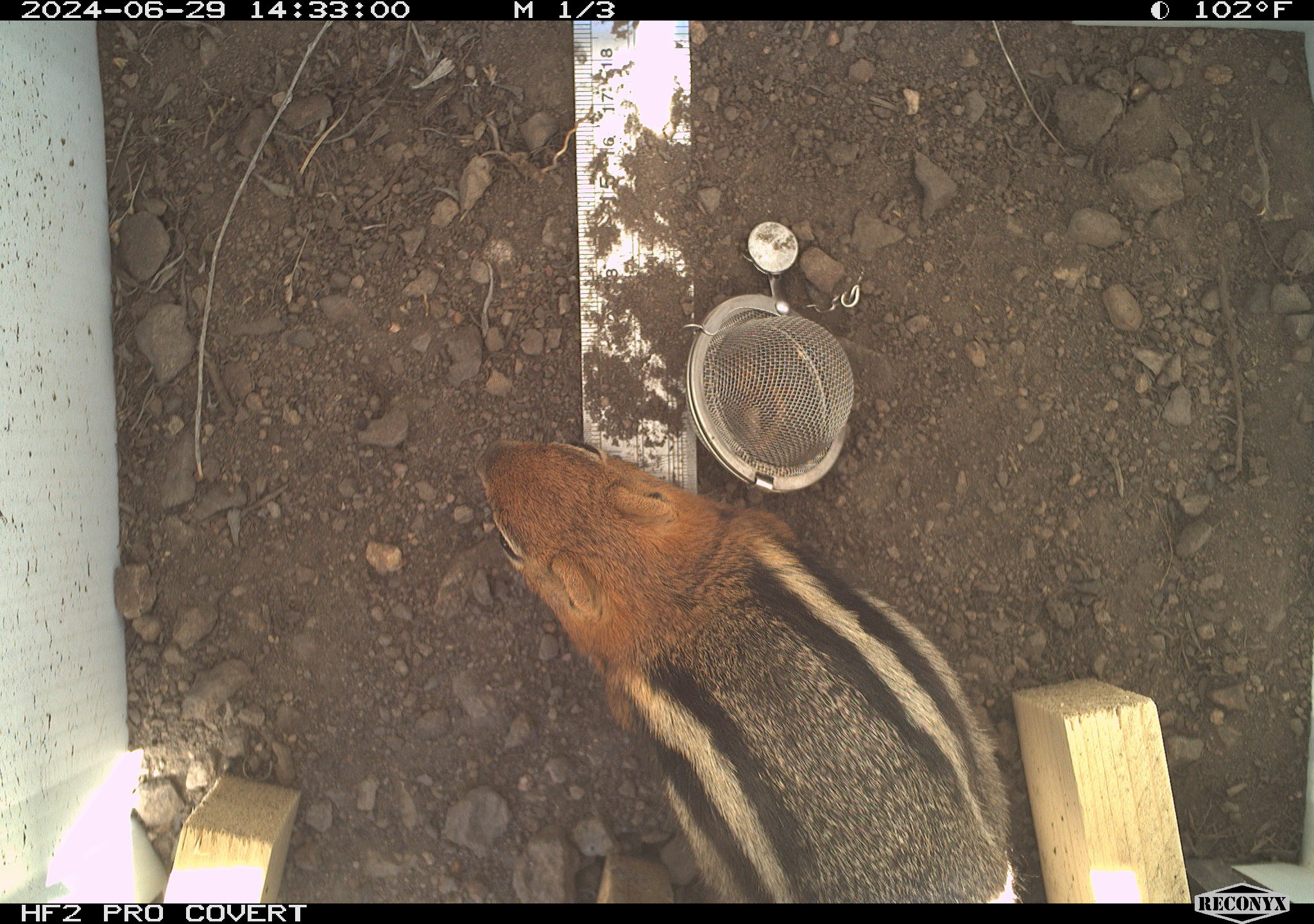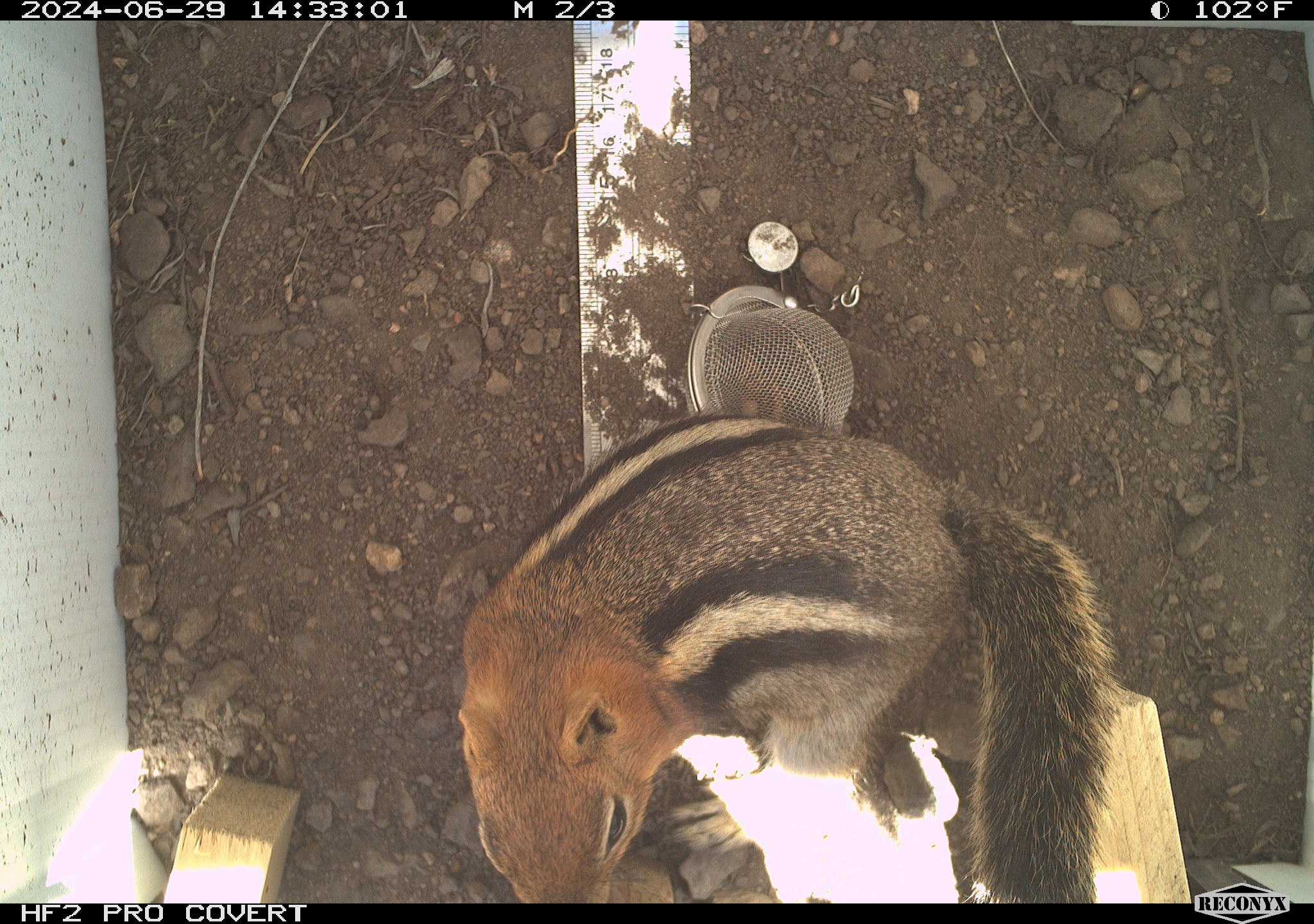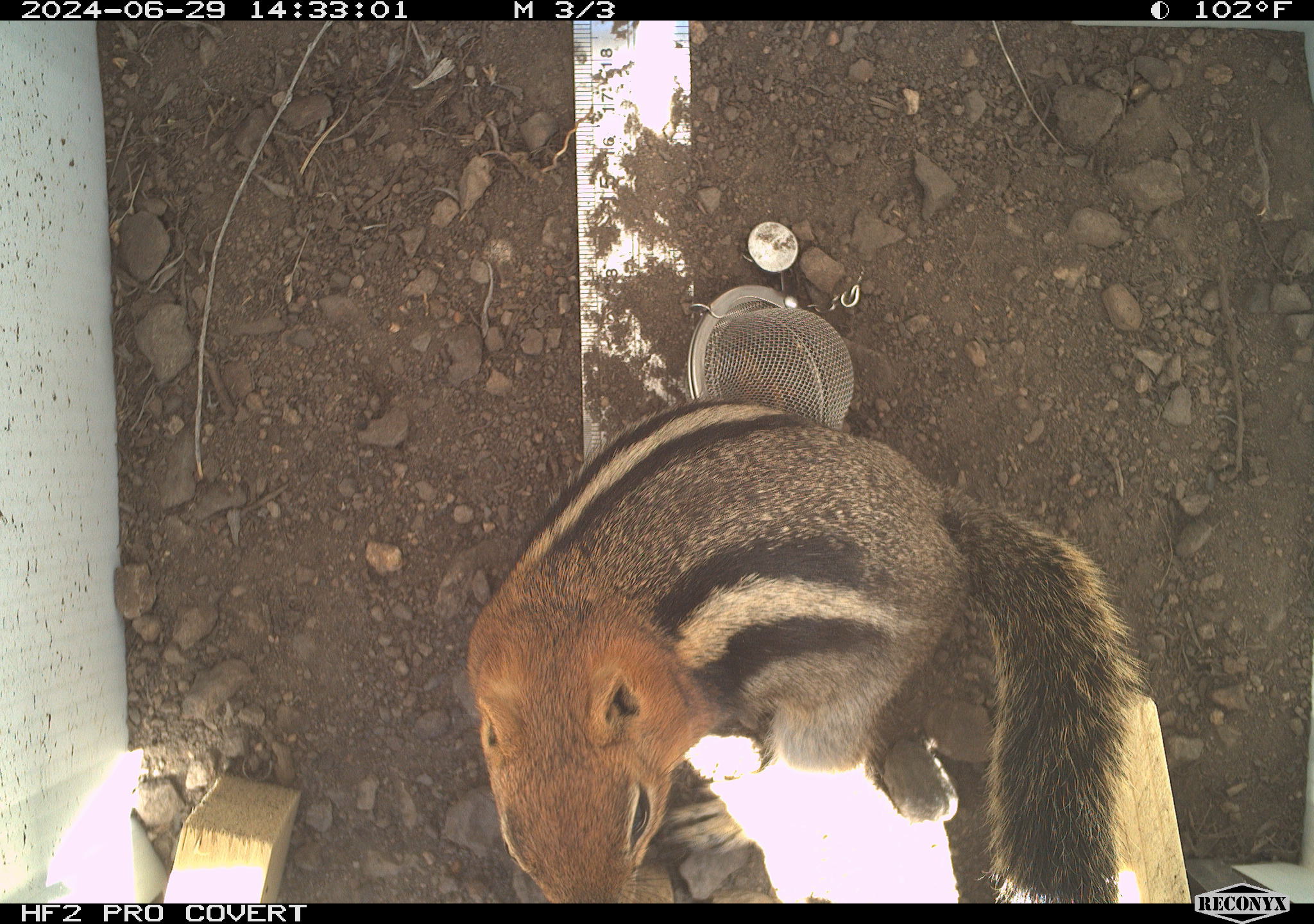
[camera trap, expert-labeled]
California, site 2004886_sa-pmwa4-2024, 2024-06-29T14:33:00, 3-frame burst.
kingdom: Animalia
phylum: Chordata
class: Mammalia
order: Rodentia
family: Sciuridae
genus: Callospermophilus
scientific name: Callospermophilus lateralis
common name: golden mantled ground squirrel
Golden mantled ground squirrel (Callospermophilus lateralis).